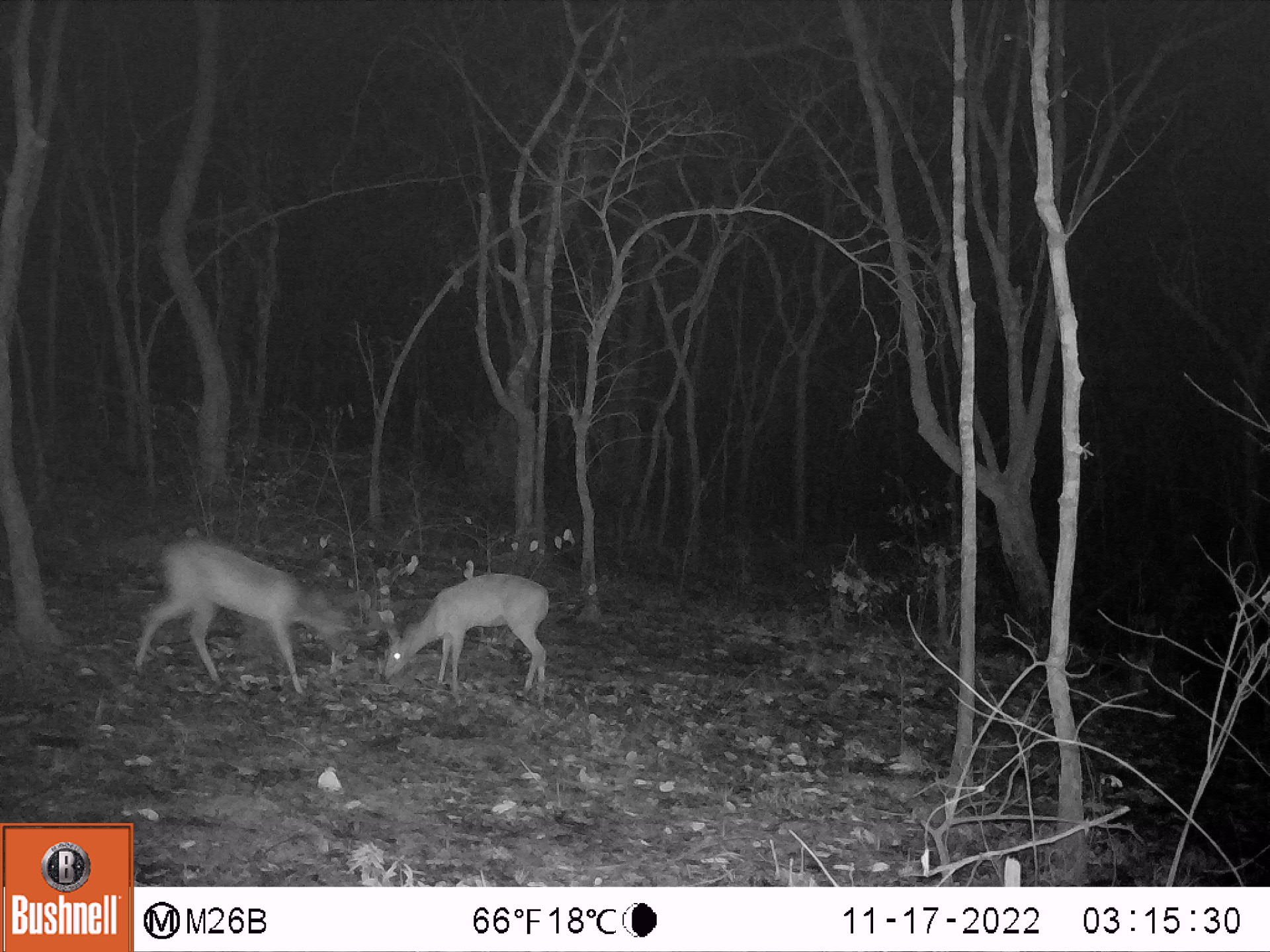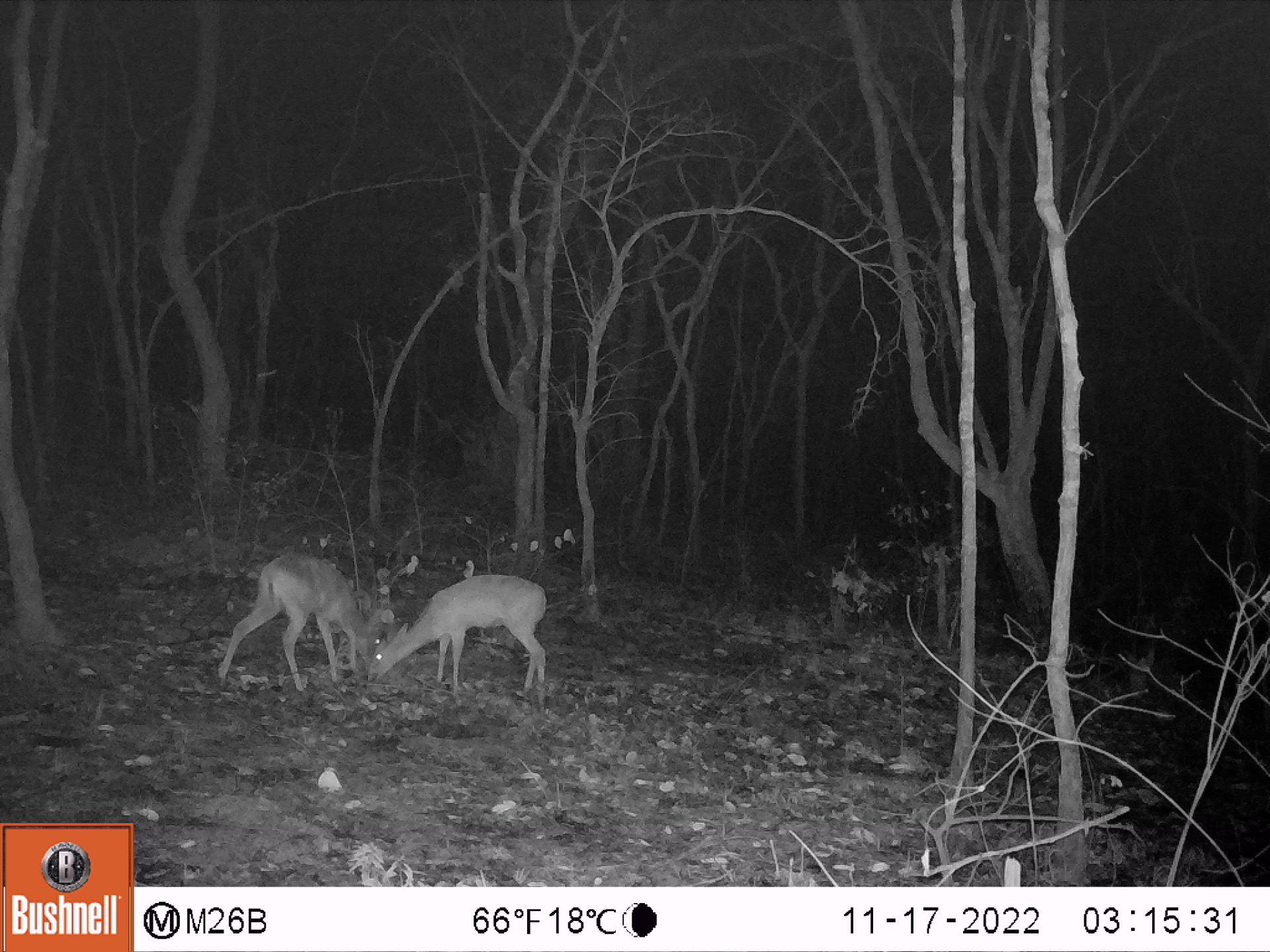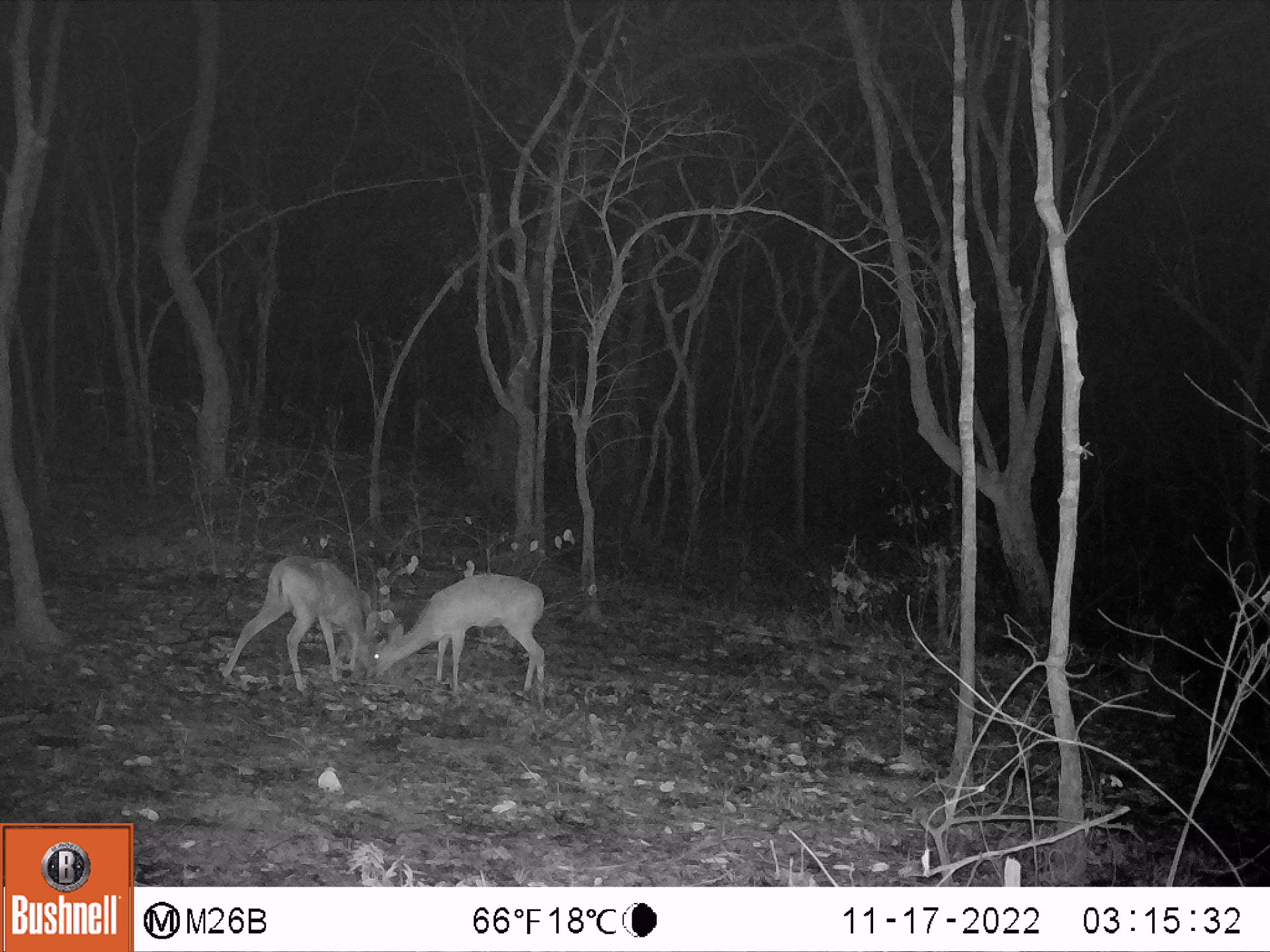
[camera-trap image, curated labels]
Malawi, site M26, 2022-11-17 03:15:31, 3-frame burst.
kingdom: Animalia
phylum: Chordata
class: Mammalia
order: Artiodactyla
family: Bovidae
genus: Sylvicapra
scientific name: Sylvicapra grimmia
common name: common duiker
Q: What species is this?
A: Common duiker (Sylvicapra grimmia).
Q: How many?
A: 2.